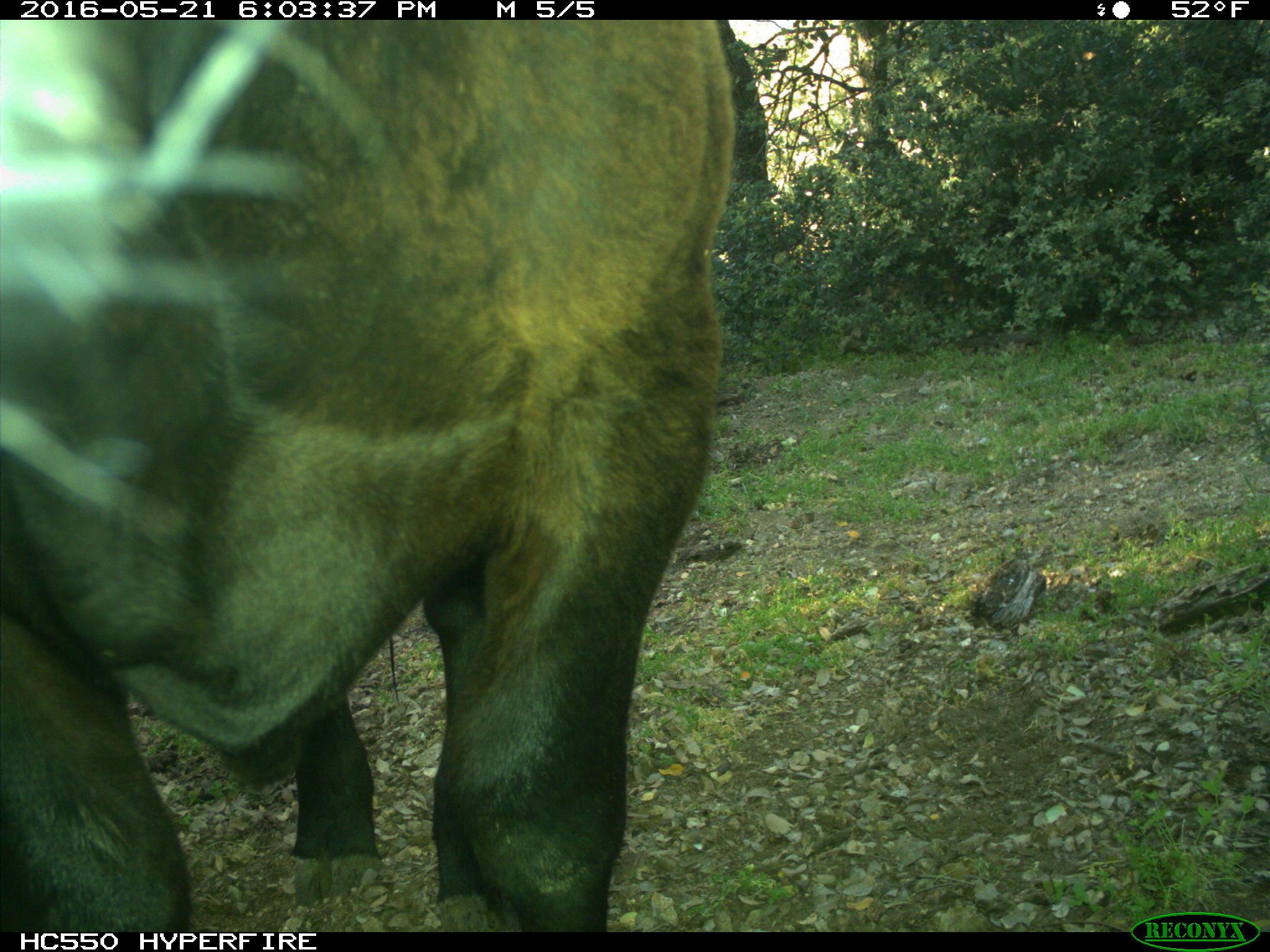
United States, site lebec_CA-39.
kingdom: Animalia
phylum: Chordata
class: Mammalia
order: Artiodactyla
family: Bovidae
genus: Bos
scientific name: Bos taurus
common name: domestic cow